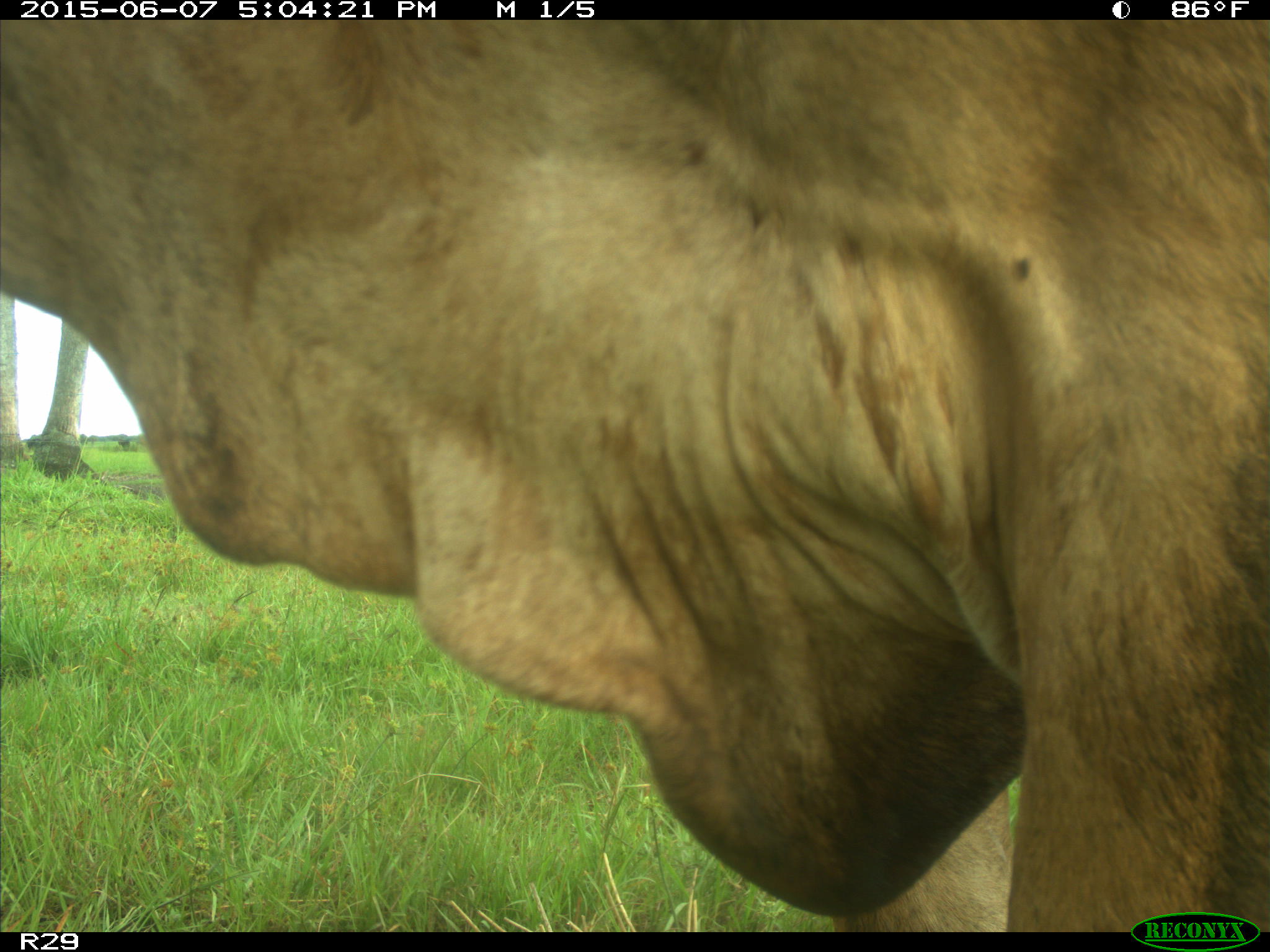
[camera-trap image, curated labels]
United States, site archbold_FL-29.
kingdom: Animalia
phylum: Chordata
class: Mammalia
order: Artiodactyla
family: Bovidae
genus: Bos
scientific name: Bos taurus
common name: domestic cow